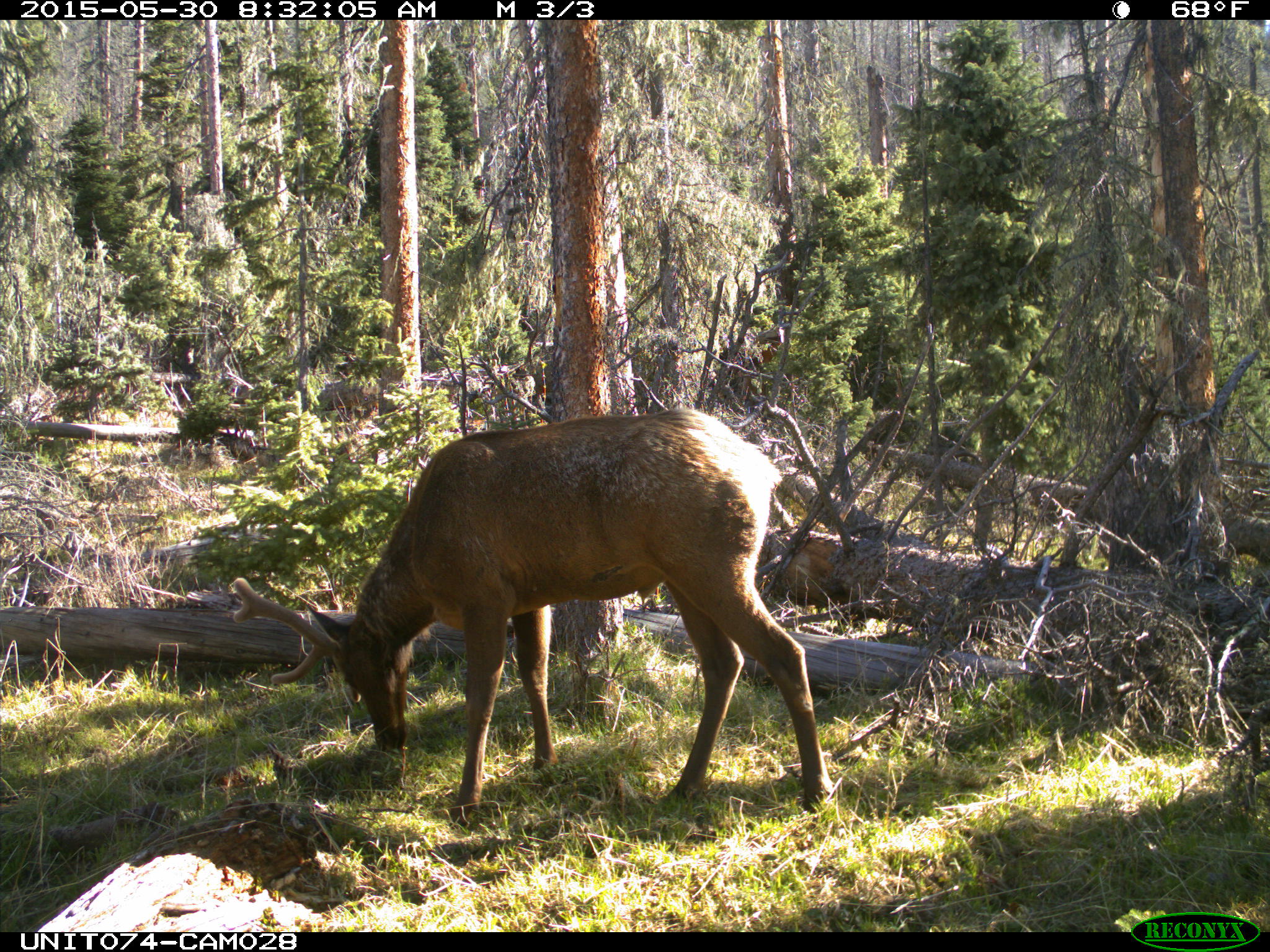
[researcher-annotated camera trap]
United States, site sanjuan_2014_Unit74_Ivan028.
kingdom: Animalia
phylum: Chordata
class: Mammalia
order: Artiodactyla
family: Cervidae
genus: Cervus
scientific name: Cervus elaphus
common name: red deer